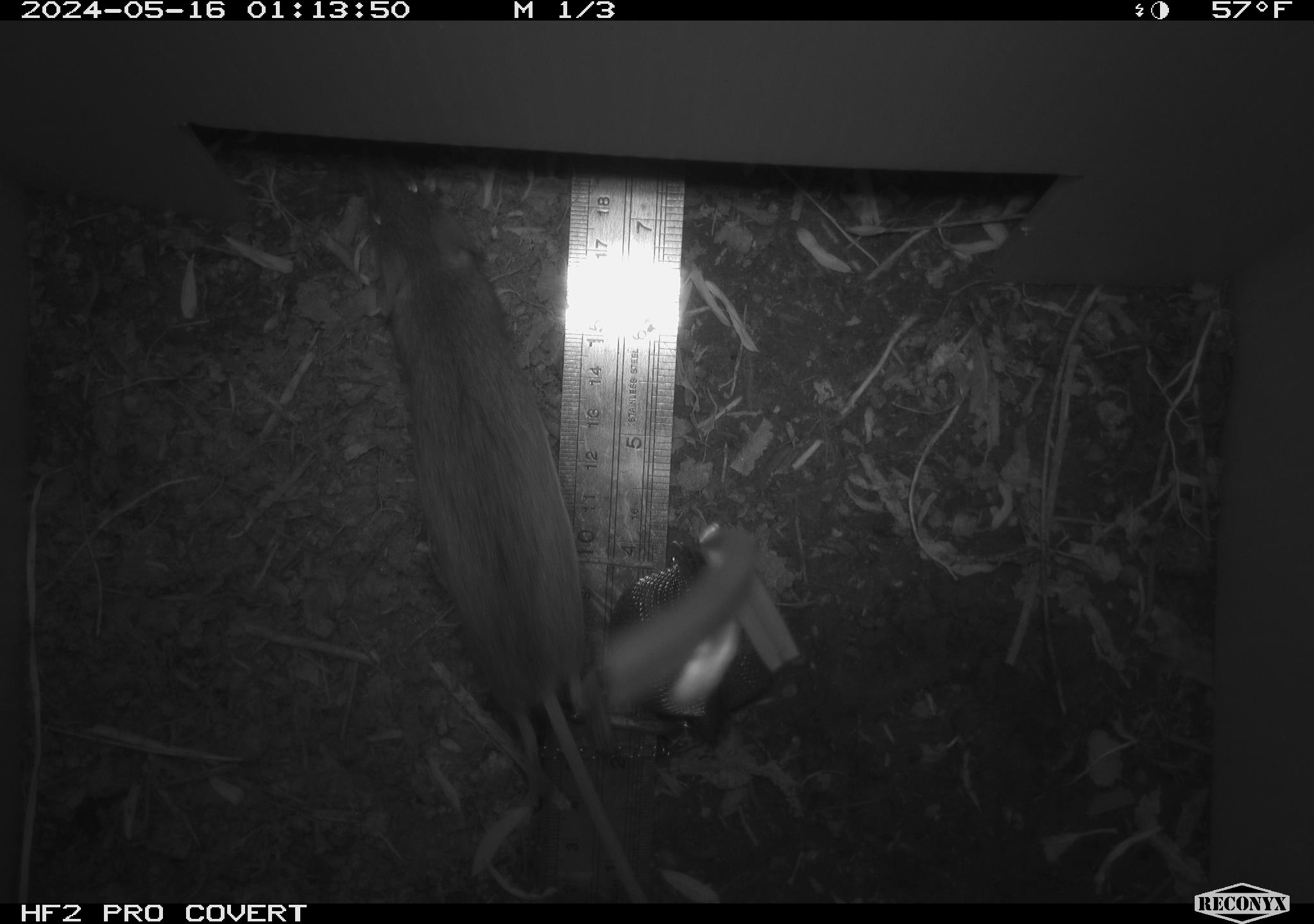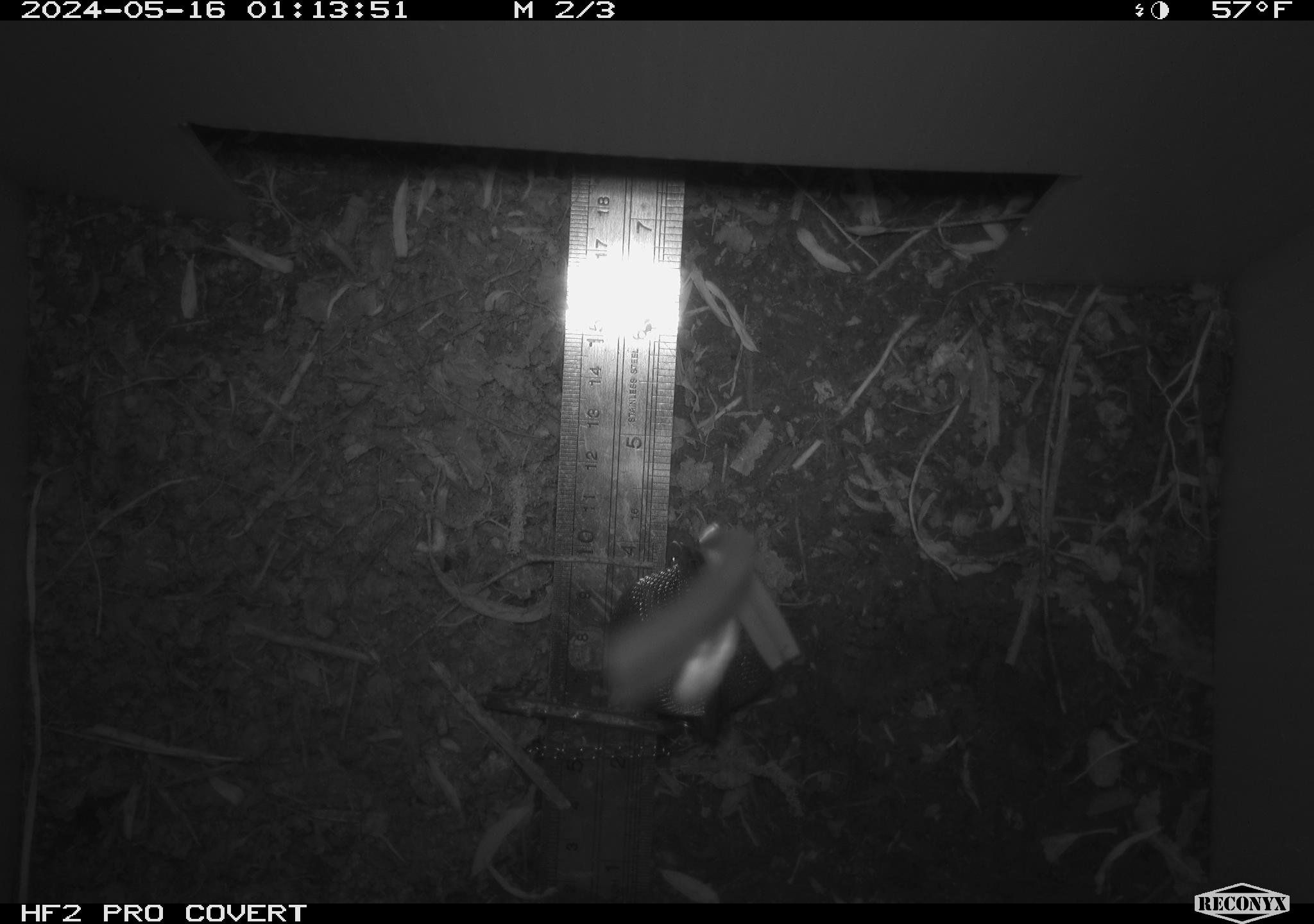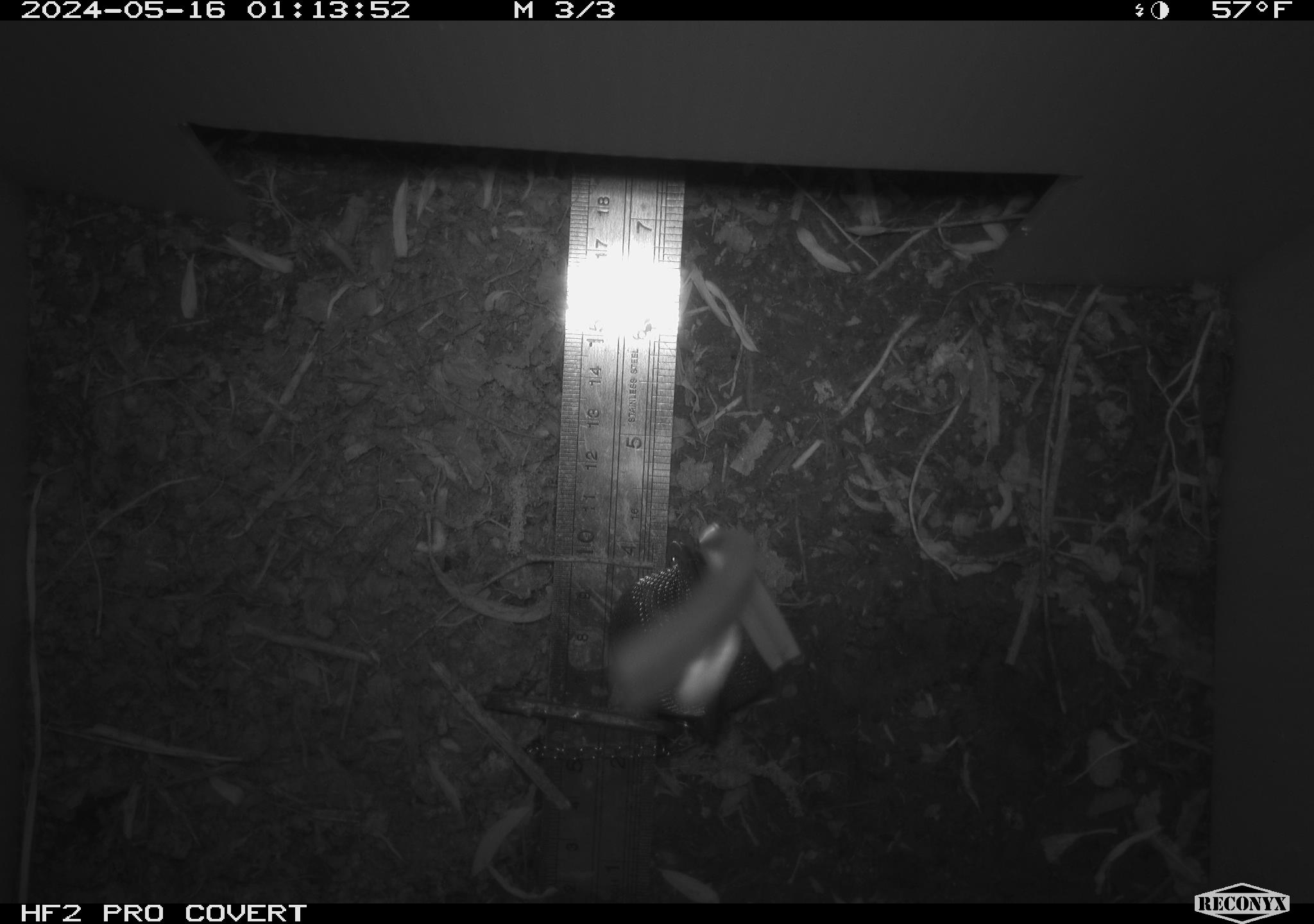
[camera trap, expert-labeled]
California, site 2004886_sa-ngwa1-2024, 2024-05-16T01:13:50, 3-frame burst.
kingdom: Animalia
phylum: Chordata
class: Mammalia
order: Rodentia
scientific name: Rodentia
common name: mouse species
Mouse species (Rodentia).